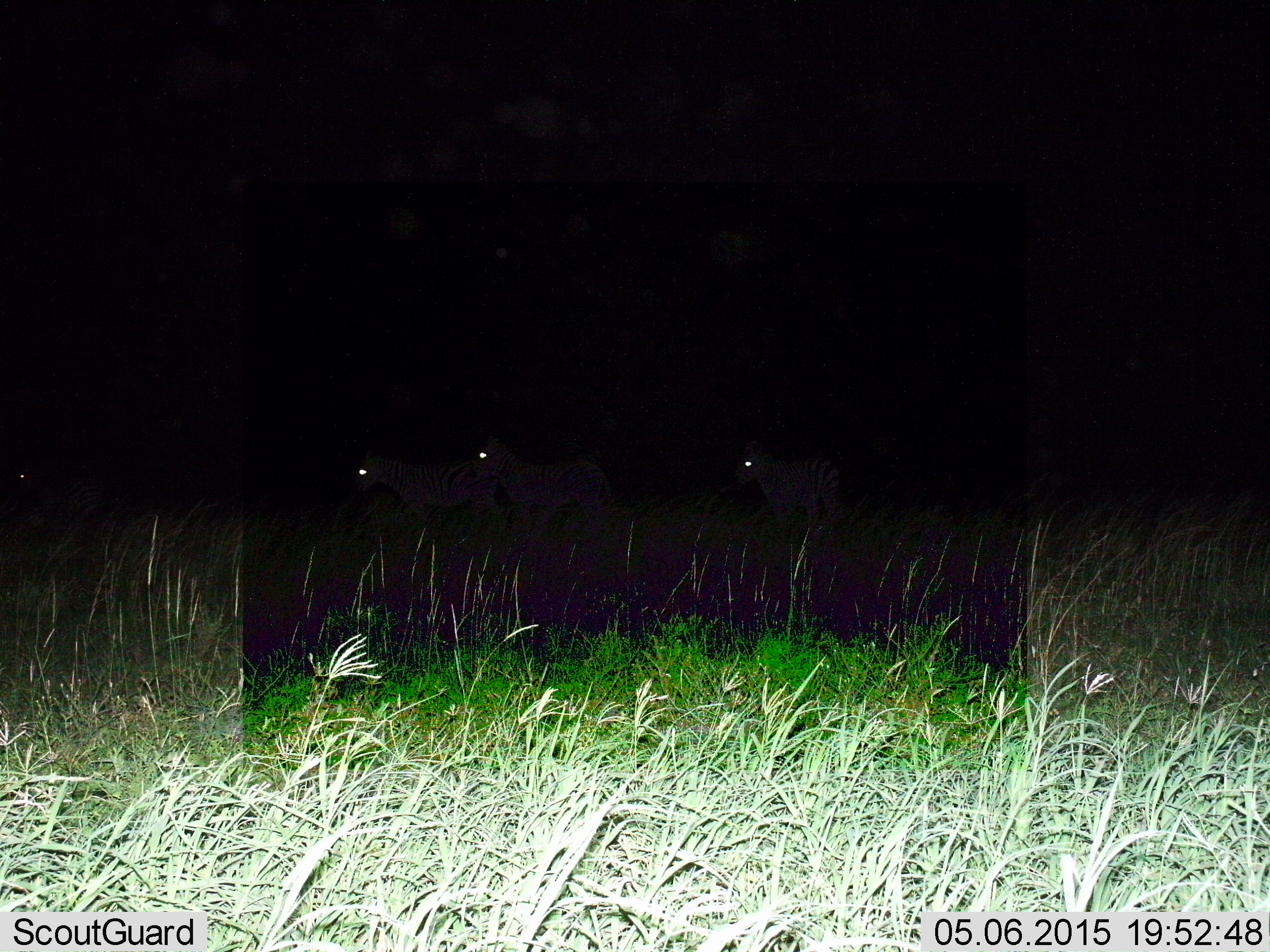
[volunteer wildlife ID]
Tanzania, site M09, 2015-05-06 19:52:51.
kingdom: Animalia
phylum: Chordata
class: Mammalia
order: Perissodactyla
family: Equidae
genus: Equus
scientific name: Equus quagga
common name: plains zebra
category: zebra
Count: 4.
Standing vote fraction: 50%.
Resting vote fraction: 0%.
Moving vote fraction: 70%.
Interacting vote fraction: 0%.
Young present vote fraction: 0%.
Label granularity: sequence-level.